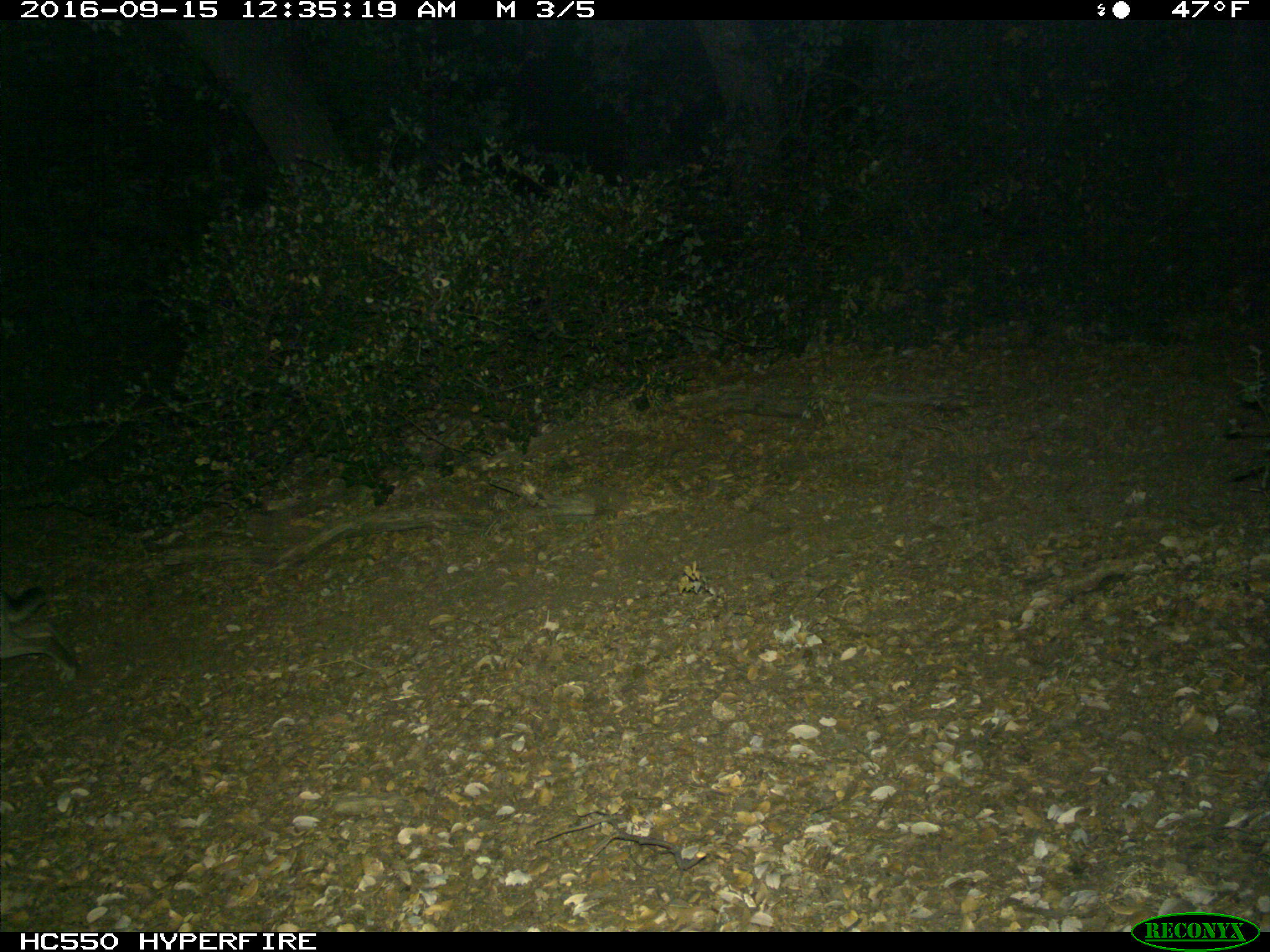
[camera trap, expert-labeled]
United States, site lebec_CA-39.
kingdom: Animalia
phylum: Chordata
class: Mammalia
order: Lagomorpha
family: Leporidae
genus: Lepus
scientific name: Lepus californicus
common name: black-tailed jackrabbit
Lepus californicus (black-tailed jackrabbit).